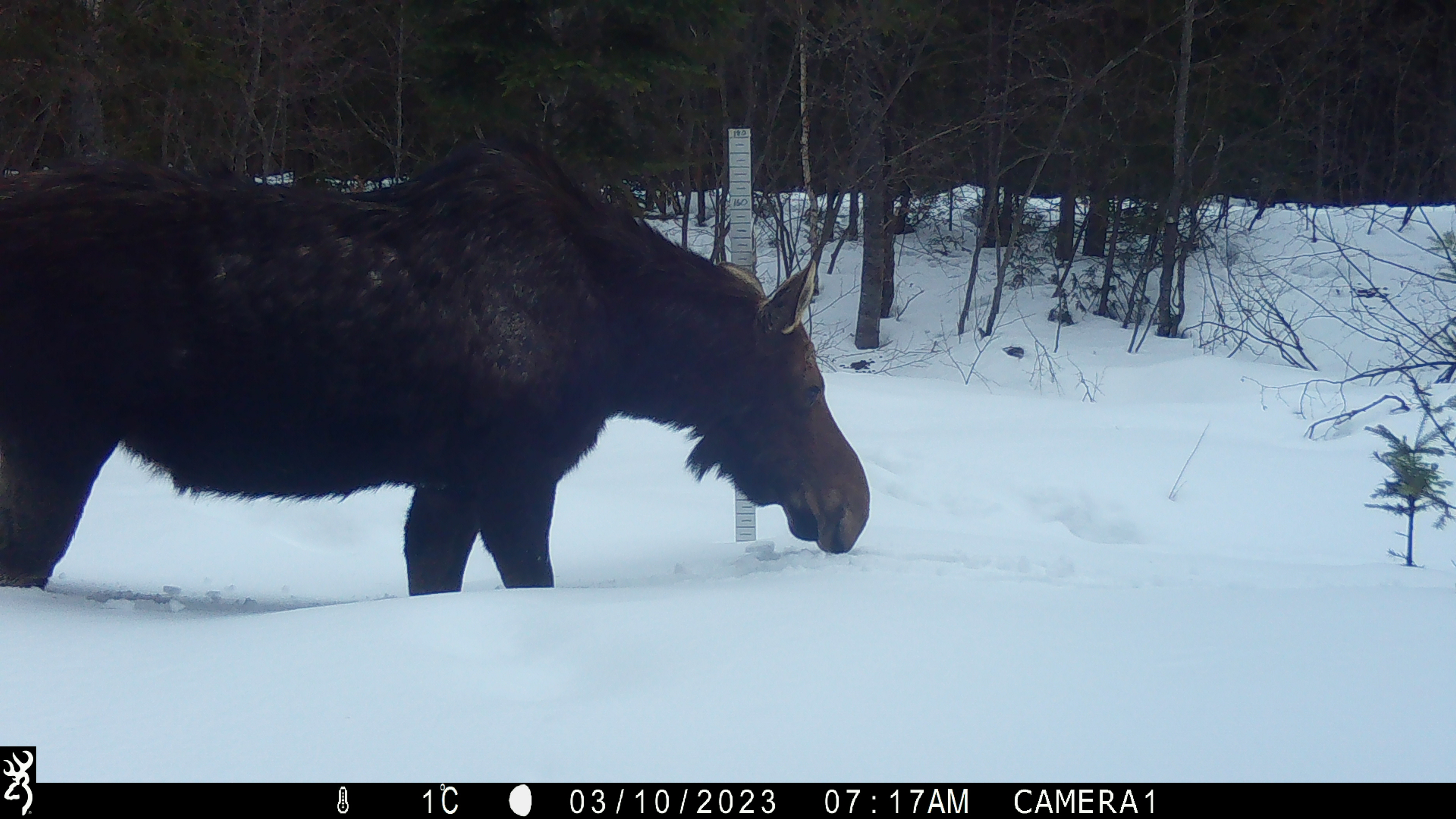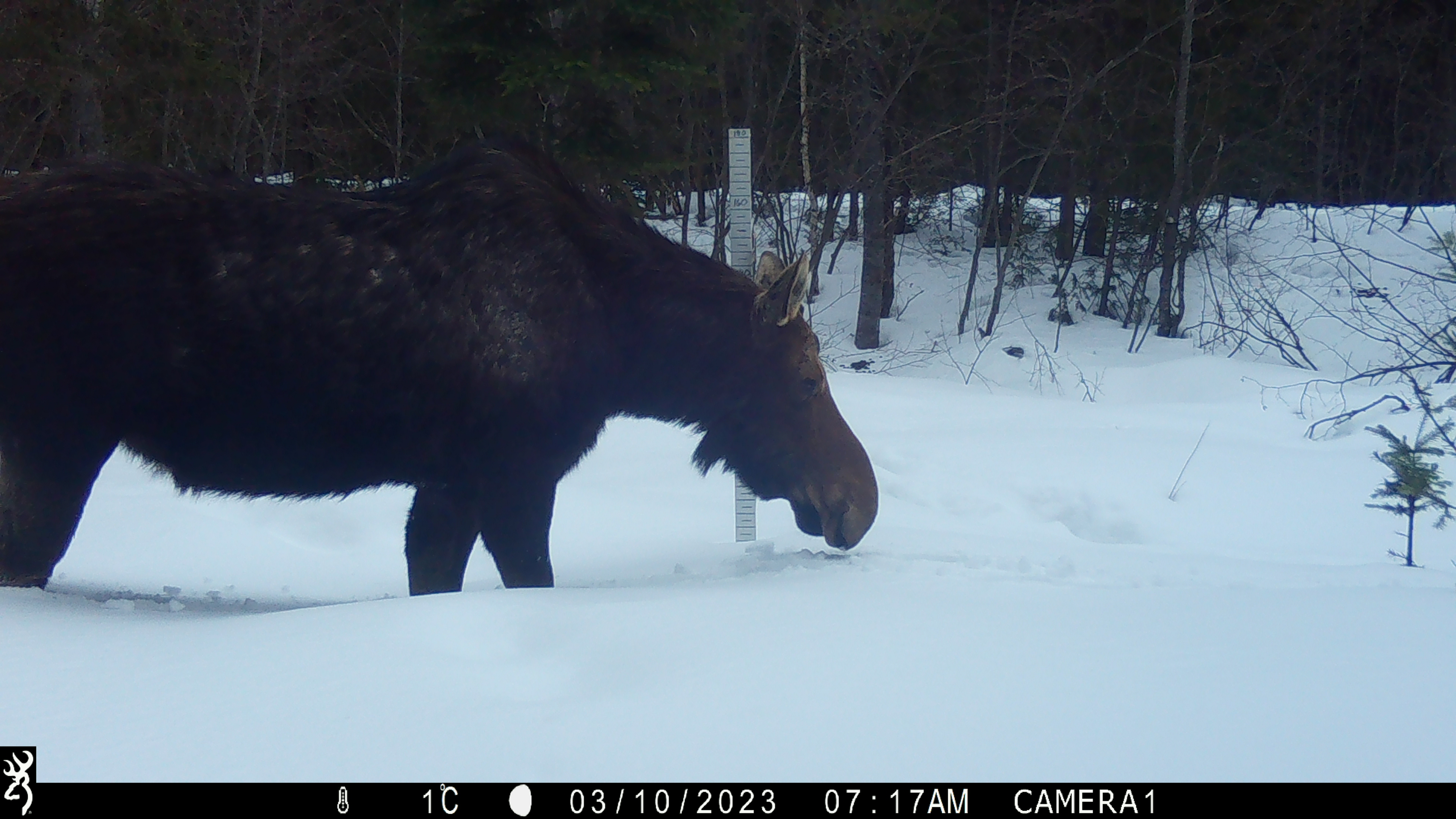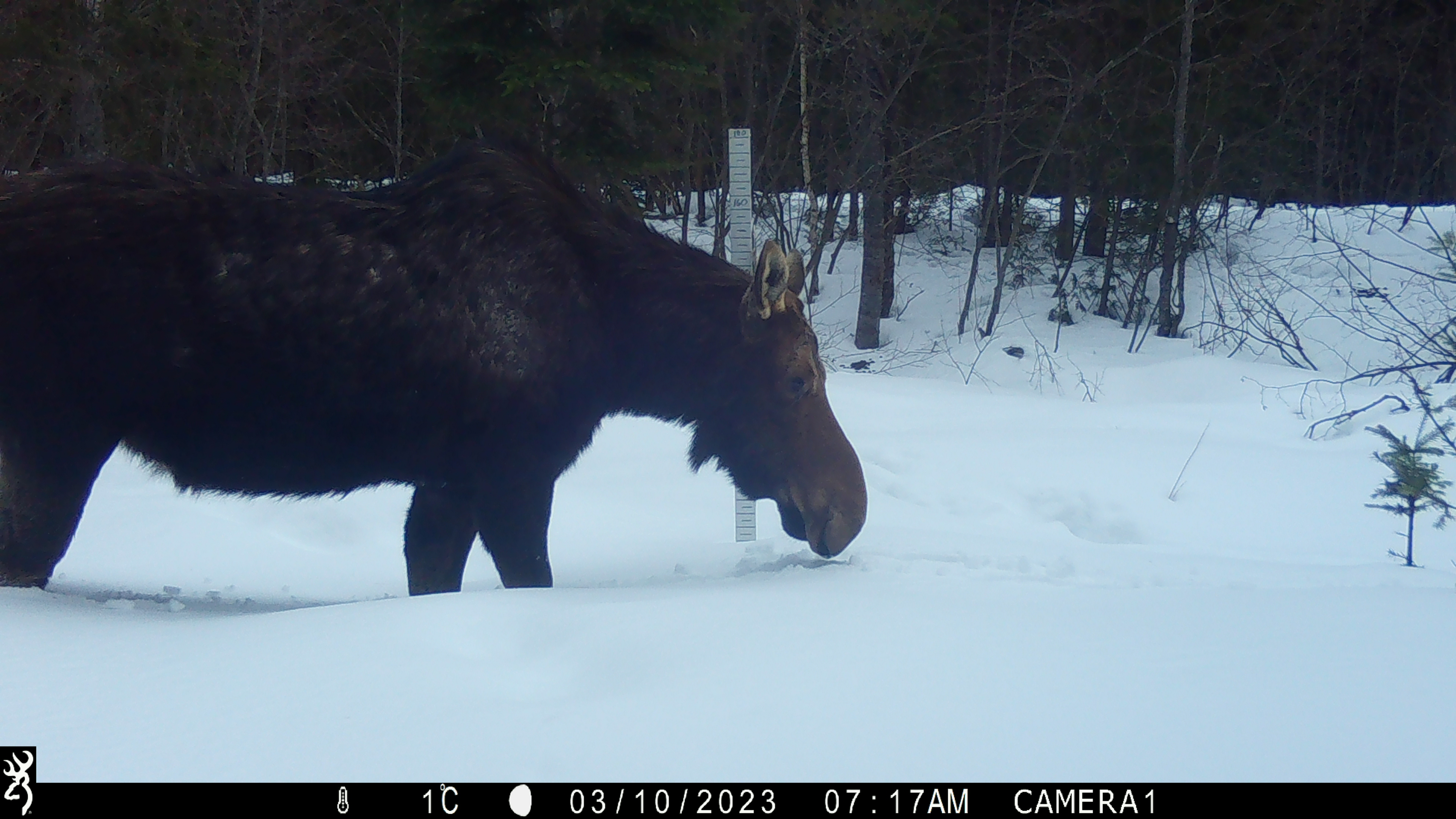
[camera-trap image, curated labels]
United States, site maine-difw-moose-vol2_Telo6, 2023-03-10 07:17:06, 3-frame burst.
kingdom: Animalia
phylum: Chordata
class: Mammalia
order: Artiodactyla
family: Cervidae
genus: Alces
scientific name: Alces alces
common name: moose